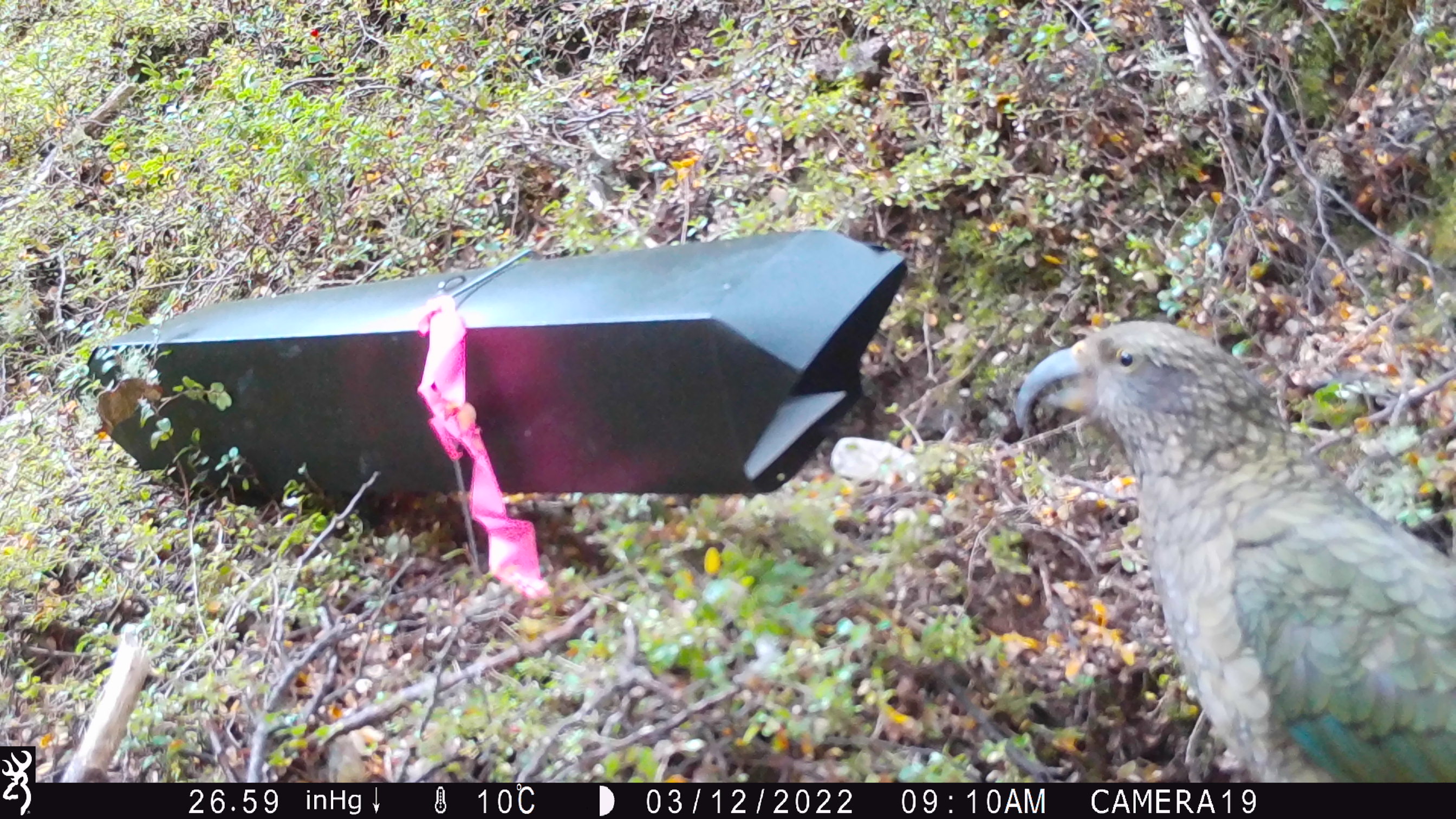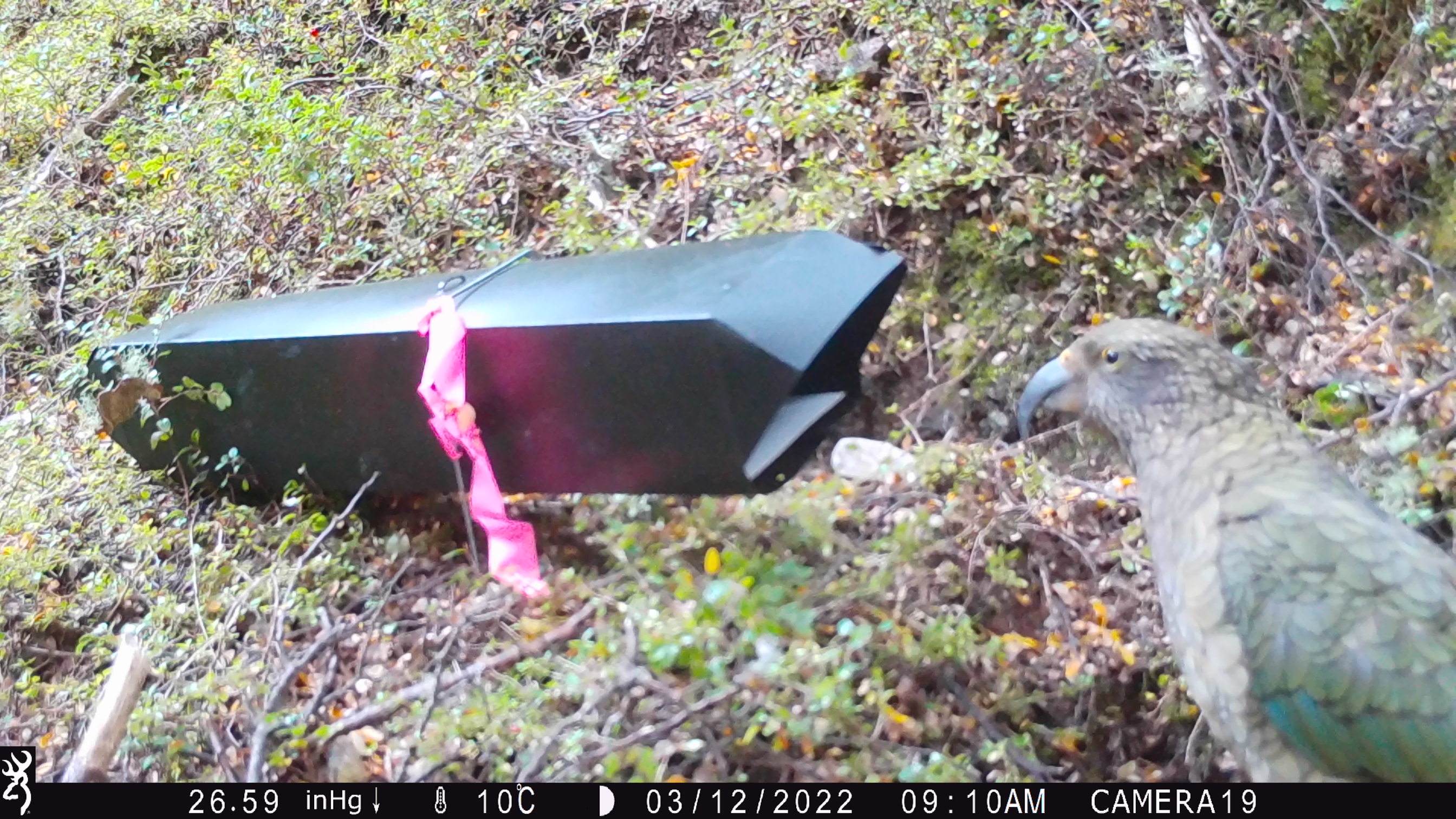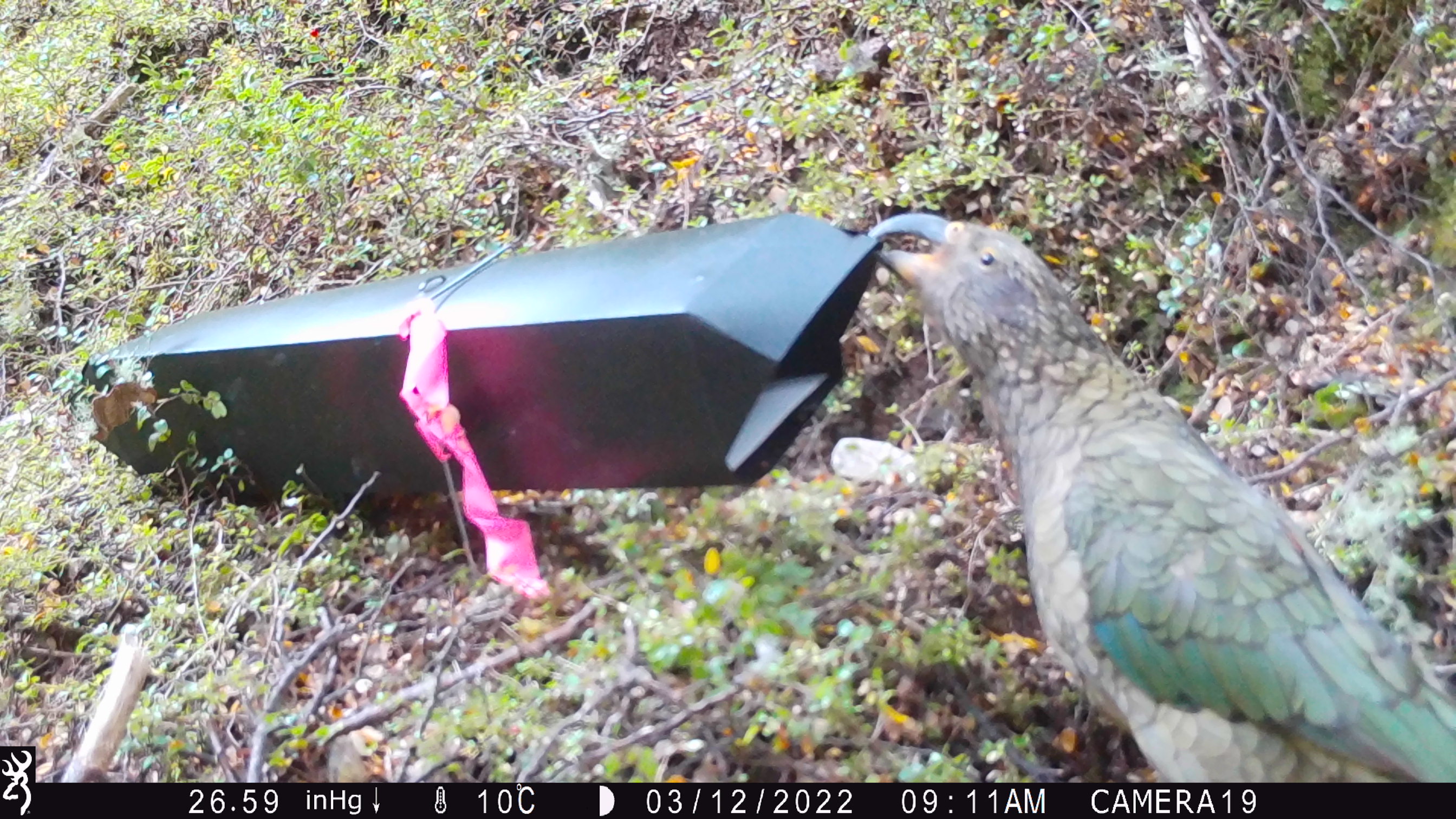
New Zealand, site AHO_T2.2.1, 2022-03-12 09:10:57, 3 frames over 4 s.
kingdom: Animalia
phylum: Chordata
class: Aves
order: Psittaciformes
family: Strigopidae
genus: Nestor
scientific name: Nestor notabilis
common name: kea